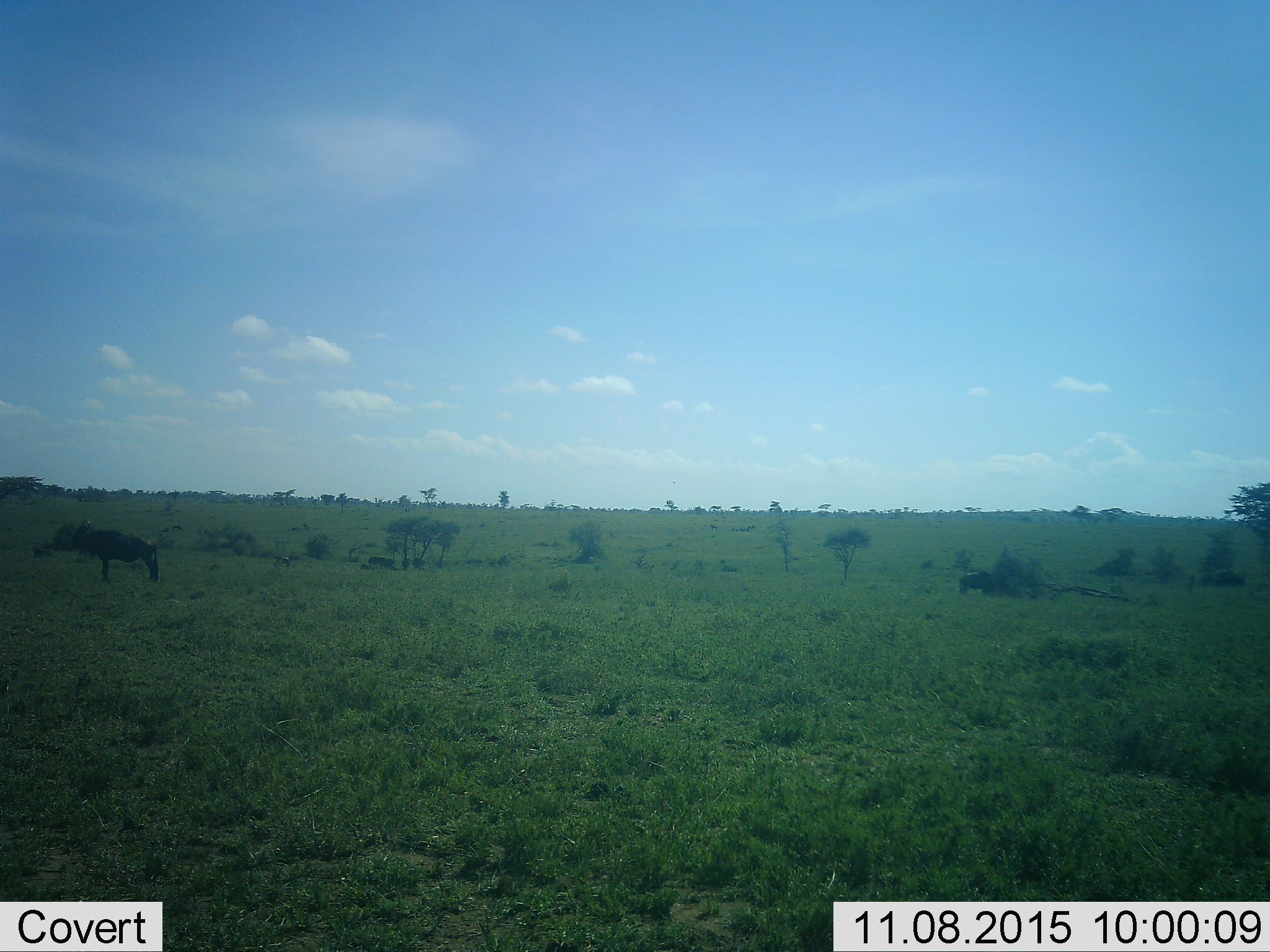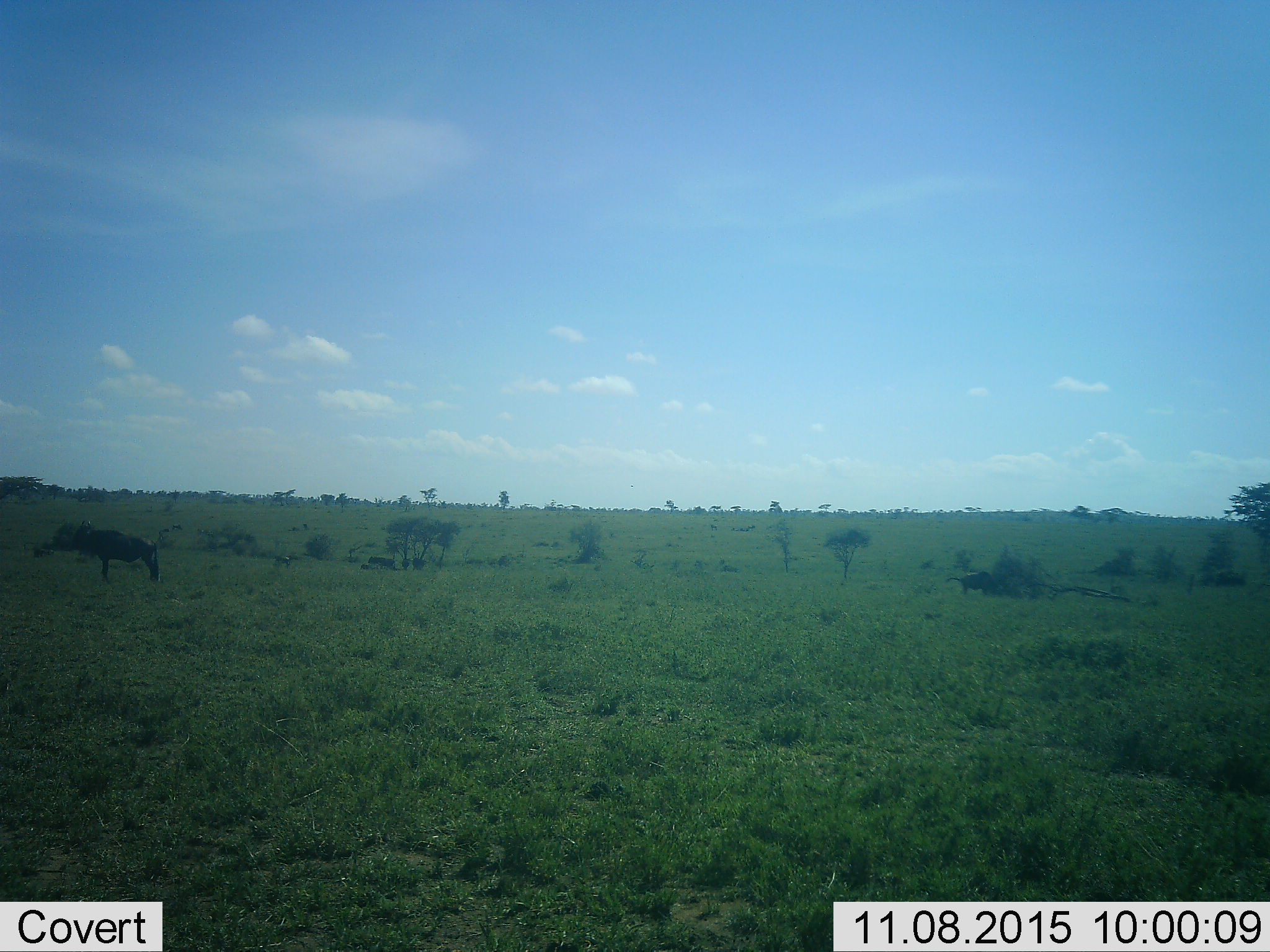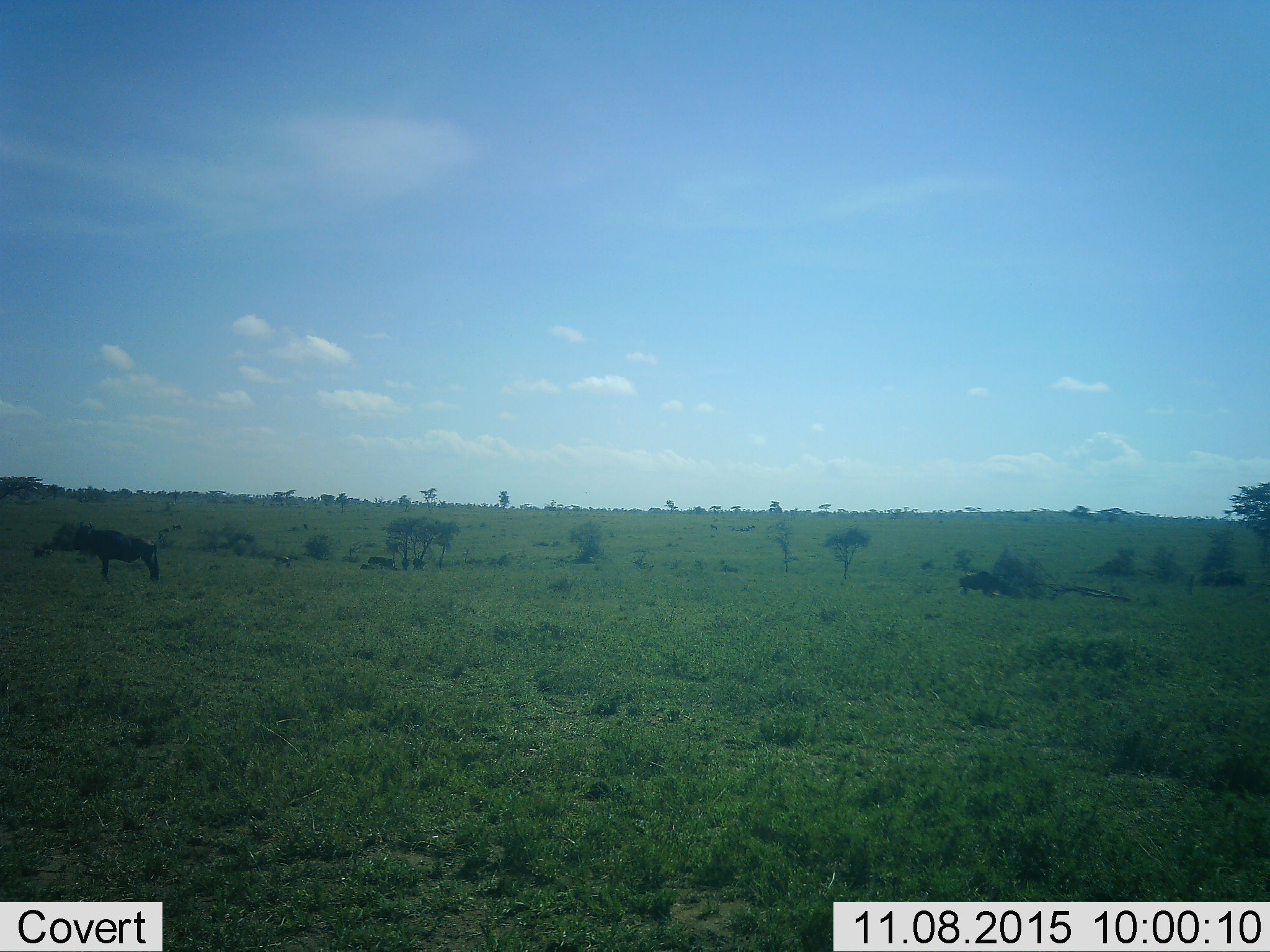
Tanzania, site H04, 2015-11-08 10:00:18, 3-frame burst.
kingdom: Animalia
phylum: Chordata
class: Mammalia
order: Artiodactyla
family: Bovidae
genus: Connochaetes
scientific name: Connochaetes taurinus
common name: blue wildebeest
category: wildebeest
Wildebeest (blue wildebeest) (Connochaetes taurinus), count 6. Behavior (volunteer vote fractions): standing 100%, resting 12%, moving 38%, interacting 0%. Young present (vote fraction): 0%. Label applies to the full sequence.